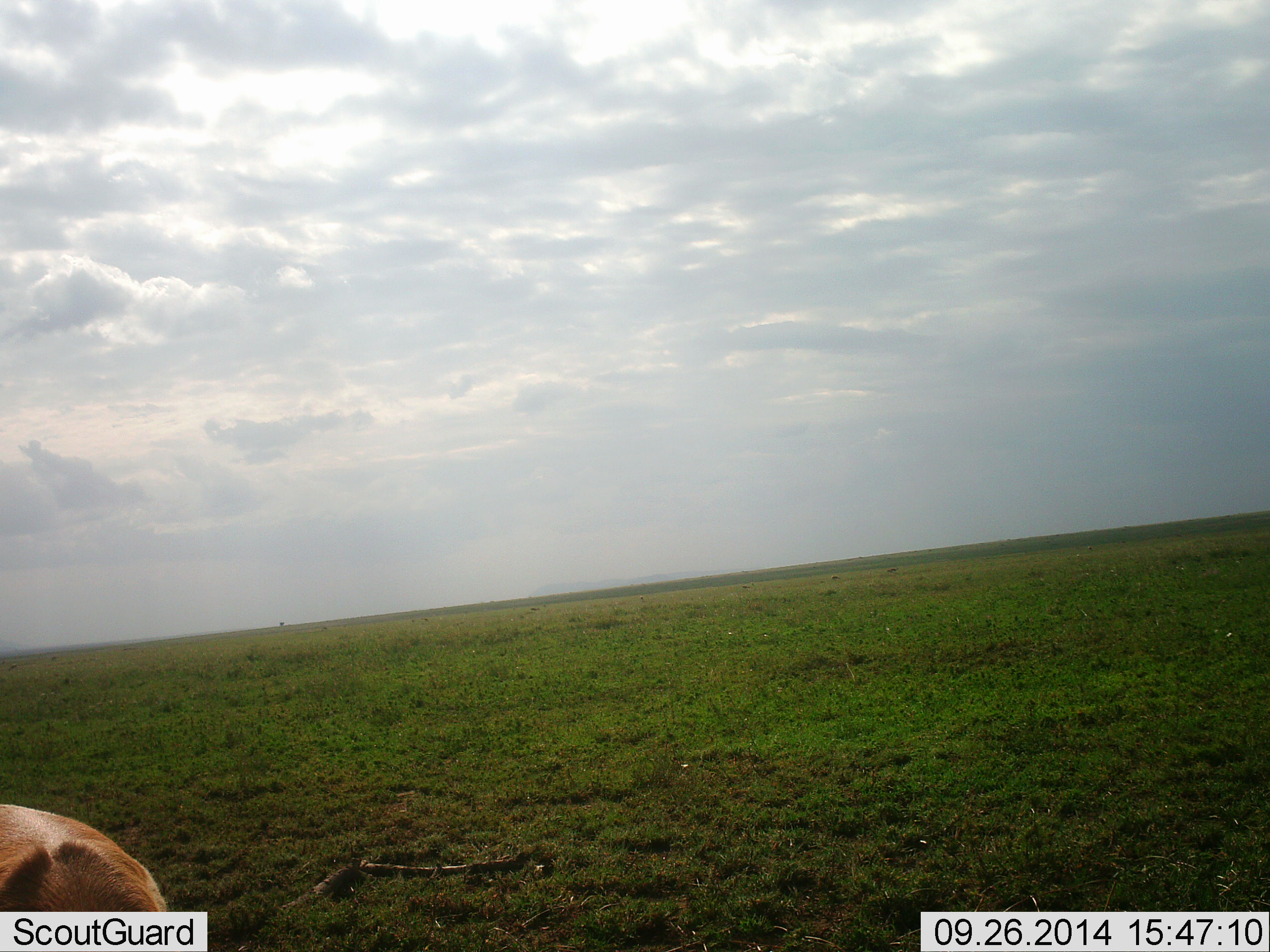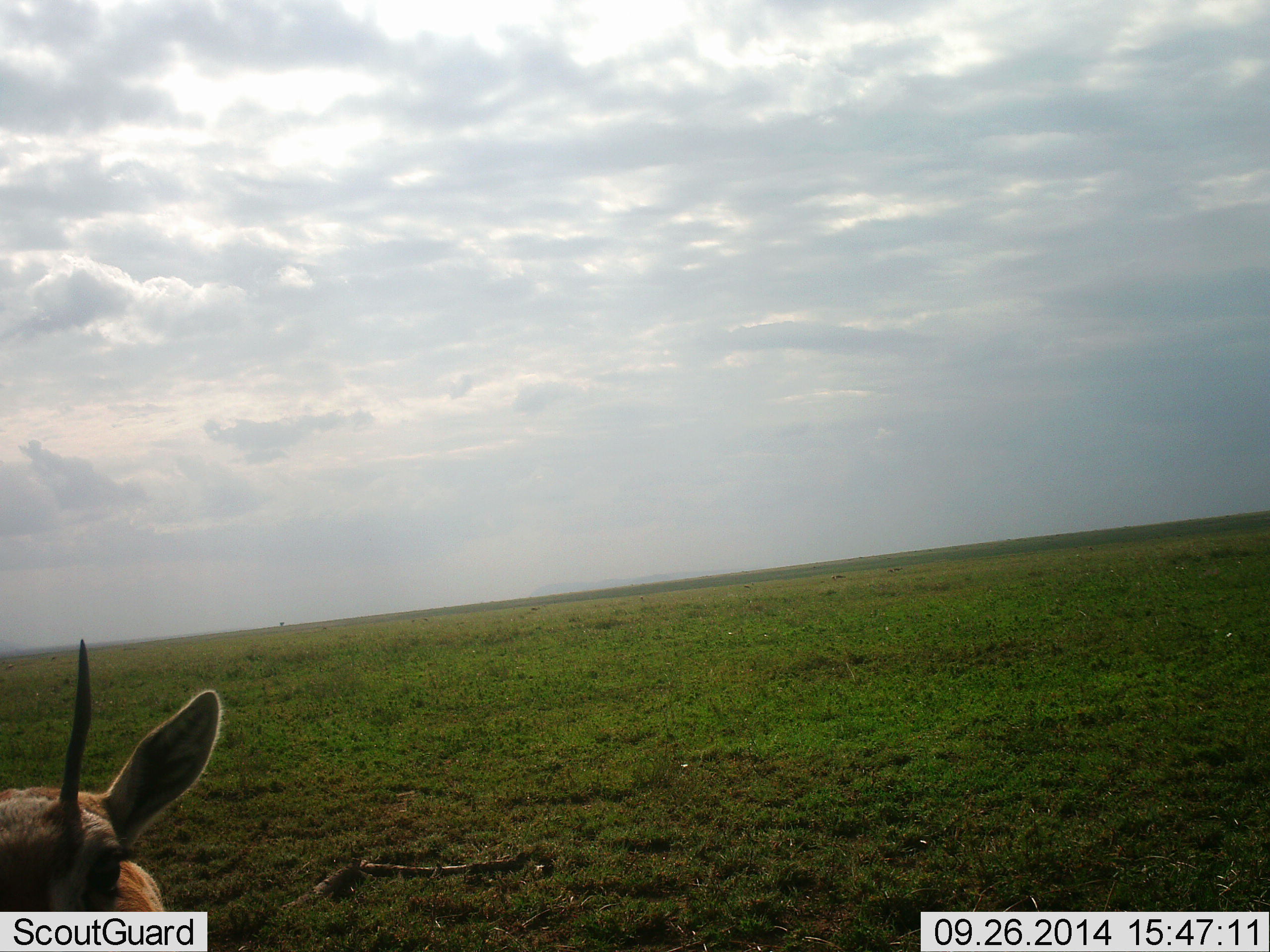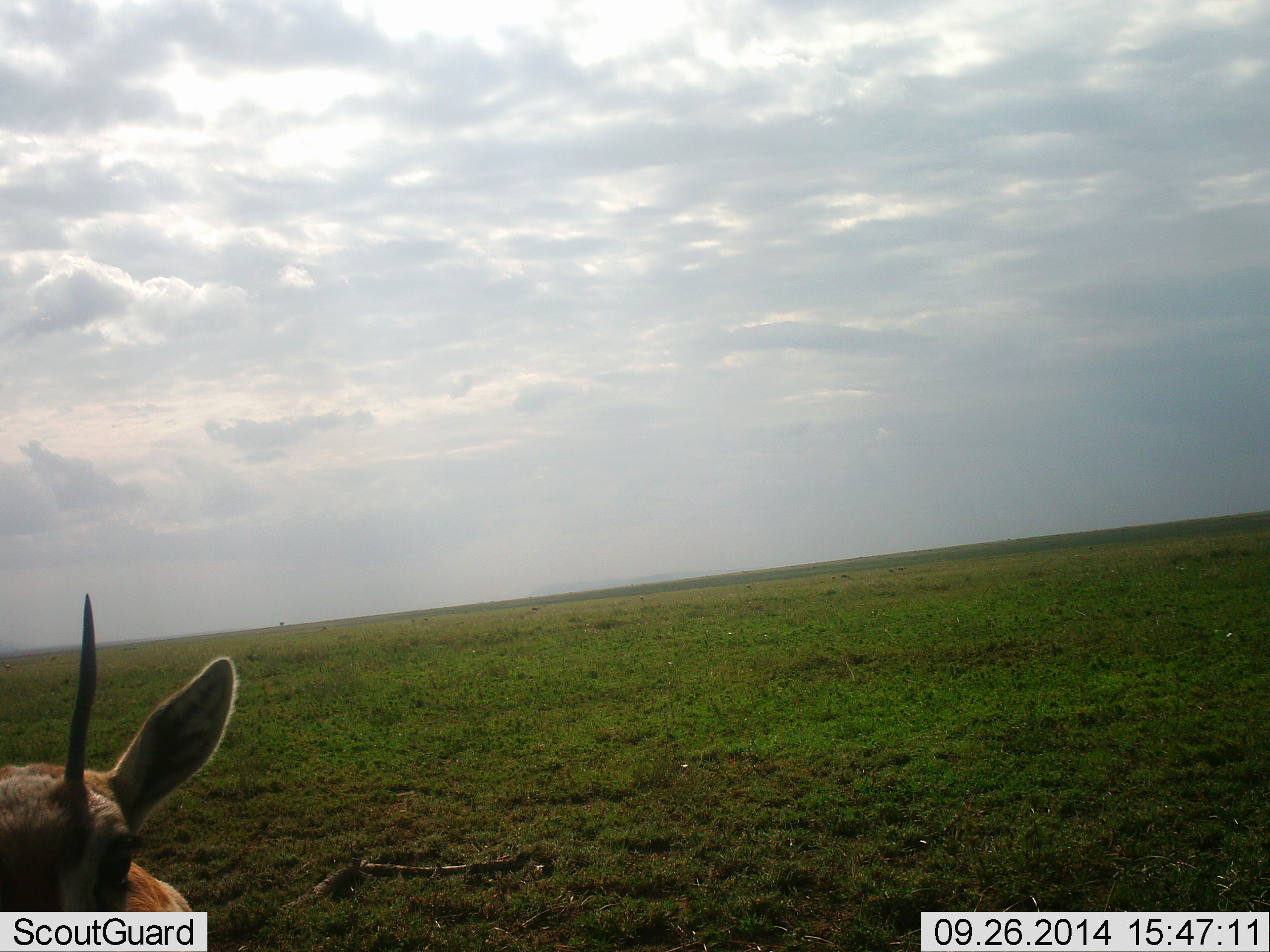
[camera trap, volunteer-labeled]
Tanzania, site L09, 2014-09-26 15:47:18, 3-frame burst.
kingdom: Animalia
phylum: Chordata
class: Mammalia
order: Artiodactyla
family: Bovidae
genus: Eudorcas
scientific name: Eudorcas thomsonii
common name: thomson's gazelle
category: gazellethomsons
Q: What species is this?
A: Gazellethomsons (thomson's gazelle) (Eudorcas thomsonii).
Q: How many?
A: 1.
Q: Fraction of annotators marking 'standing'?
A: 70%.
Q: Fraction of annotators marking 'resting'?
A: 10%.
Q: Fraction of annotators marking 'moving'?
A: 30%.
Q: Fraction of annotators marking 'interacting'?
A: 10%.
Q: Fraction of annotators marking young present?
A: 0%.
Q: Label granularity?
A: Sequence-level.